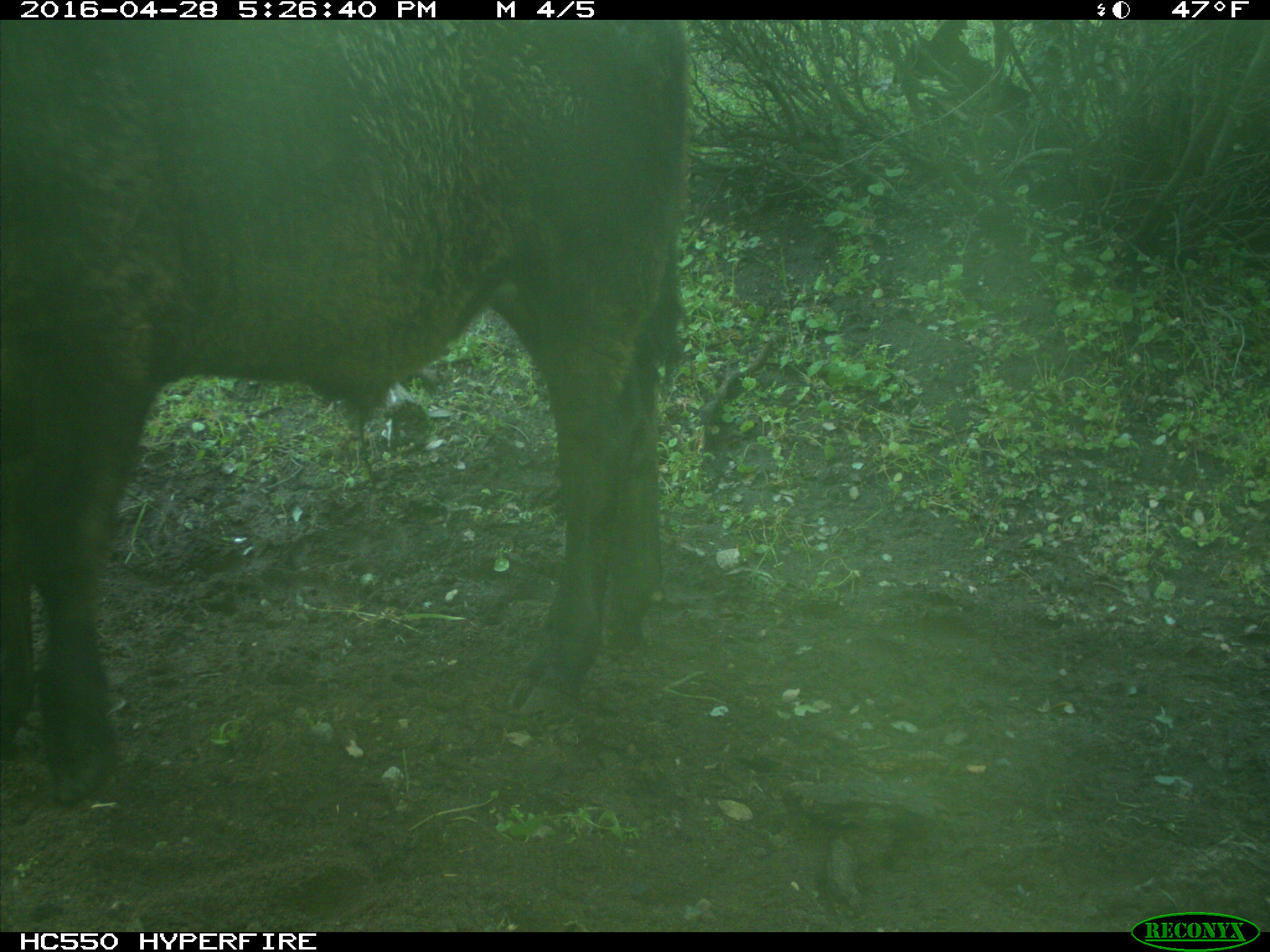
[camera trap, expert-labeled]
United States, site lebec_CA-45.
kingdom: Animalia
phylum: Chordata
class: Mammalia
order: Artiodactyla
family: Bovidae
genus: Bos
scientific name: Bos taurus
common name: domestic cow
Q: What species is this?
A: Bos taurus (domestic cow).